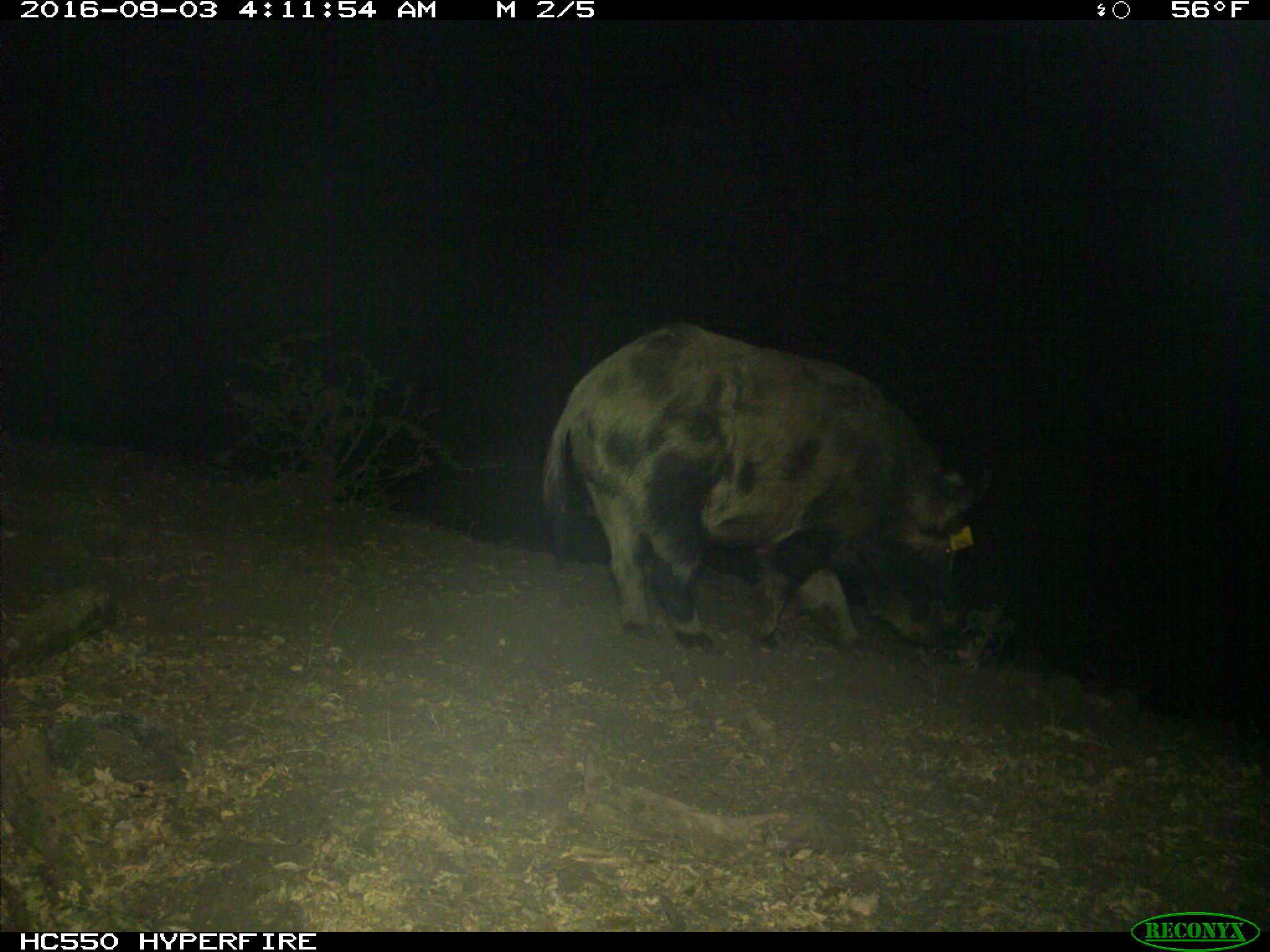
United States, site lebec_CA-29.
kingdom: Animalia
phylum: Chordata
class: Mammalia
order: Artiodactyla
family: Suidae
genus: Sus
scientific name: Sus scrofa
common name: wild boar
Sus scrofa (wild boar).